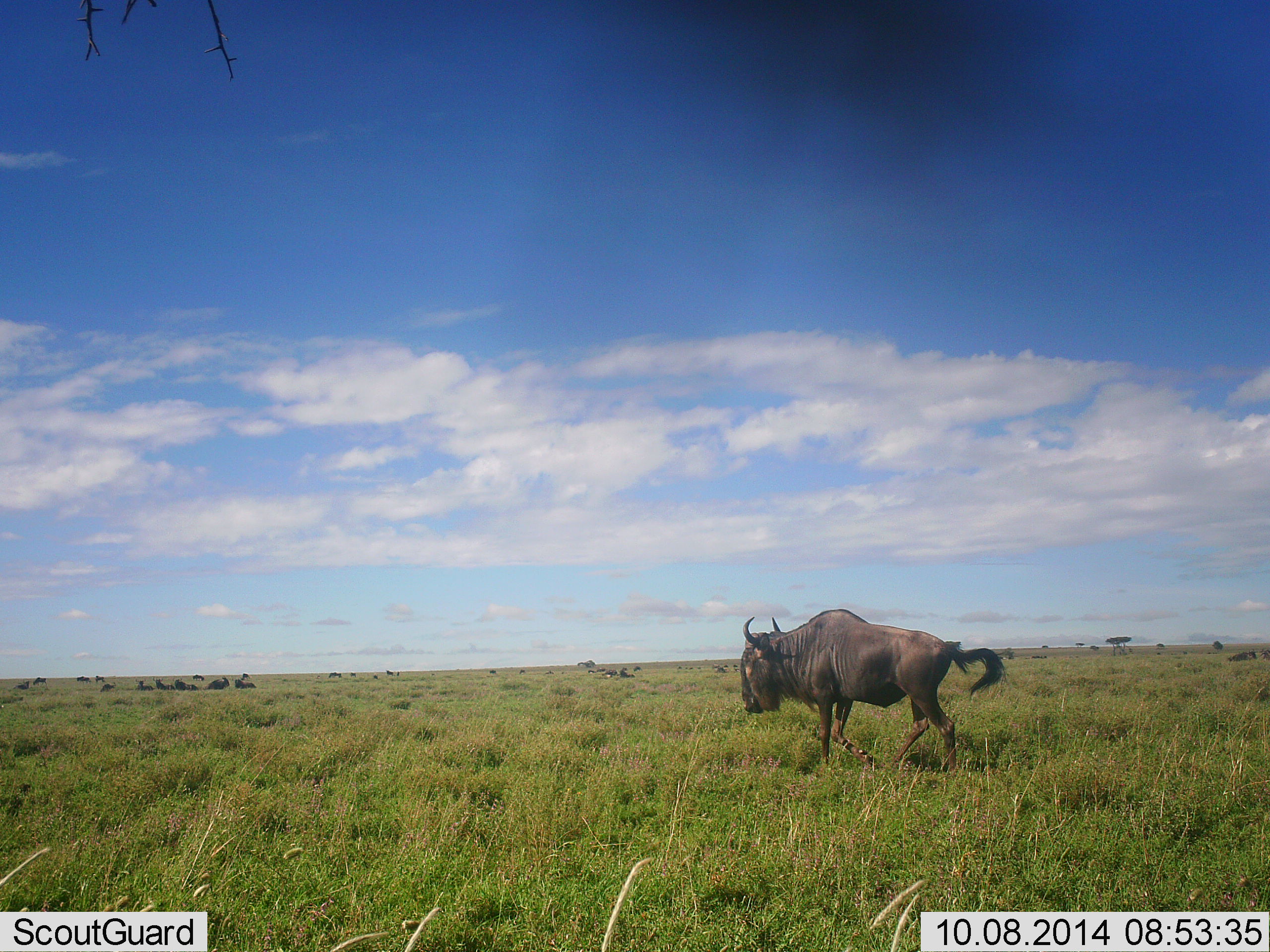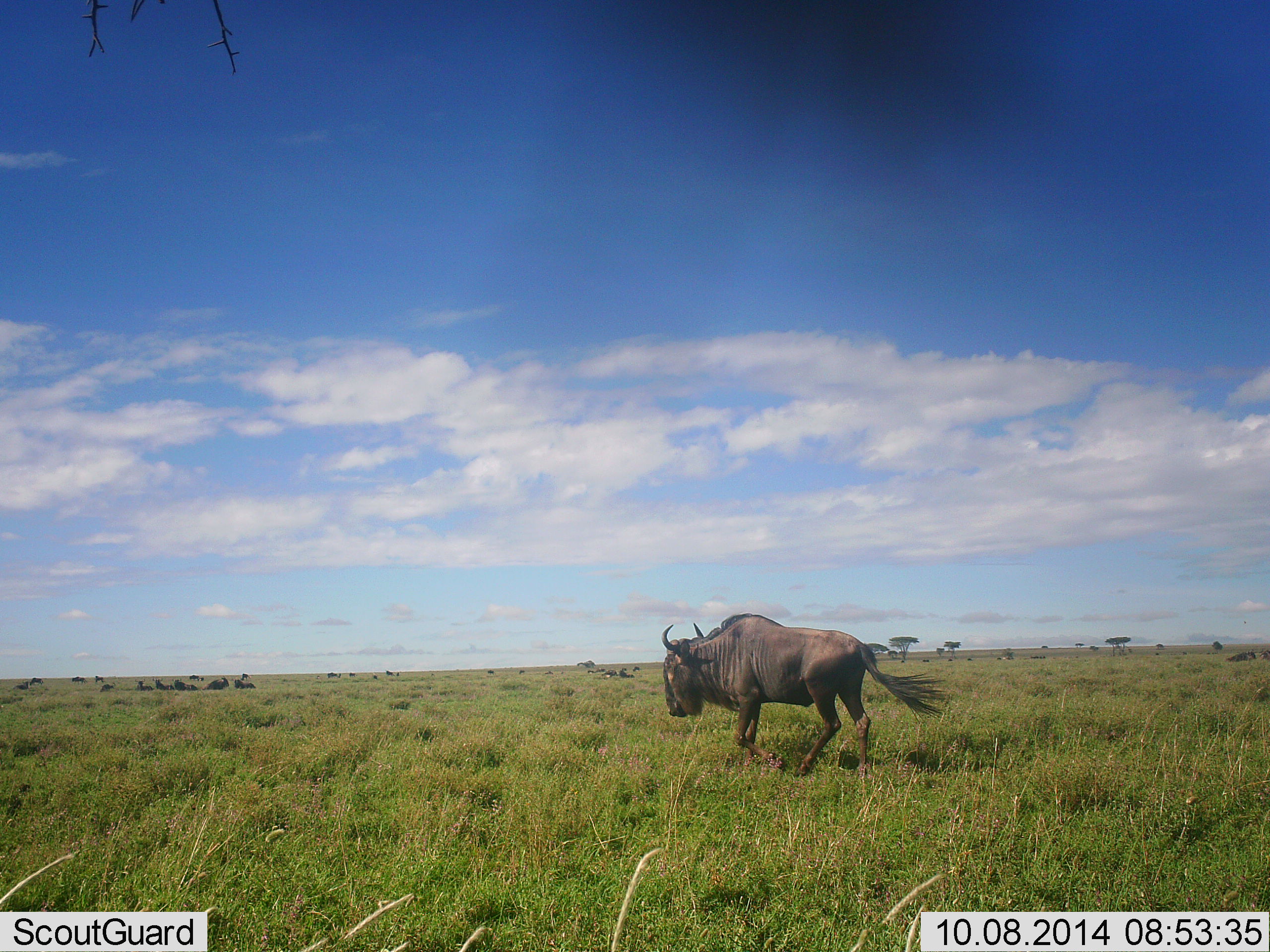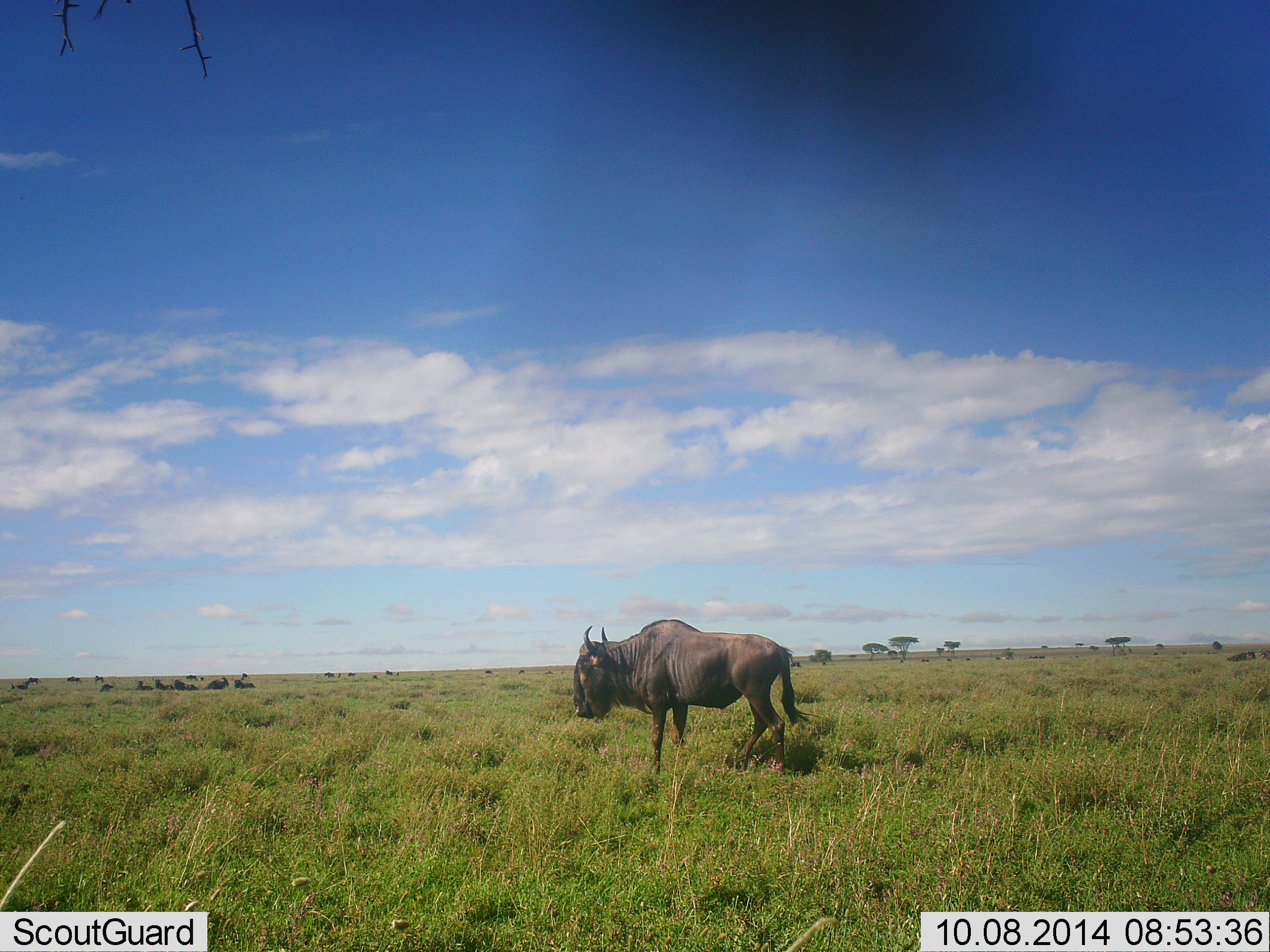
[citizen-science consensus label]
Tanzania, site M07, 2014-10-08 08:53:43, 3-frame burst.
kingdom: Animalia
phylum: Chordata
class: Mammalia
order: Artiodactyla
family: Bovidae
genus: Connochaetes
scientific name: Connochaetes taurinus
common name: blue wildebeest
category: wildebeest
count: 1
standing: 10%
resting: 20%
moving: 100%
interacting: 0%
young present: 0%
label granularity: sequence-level